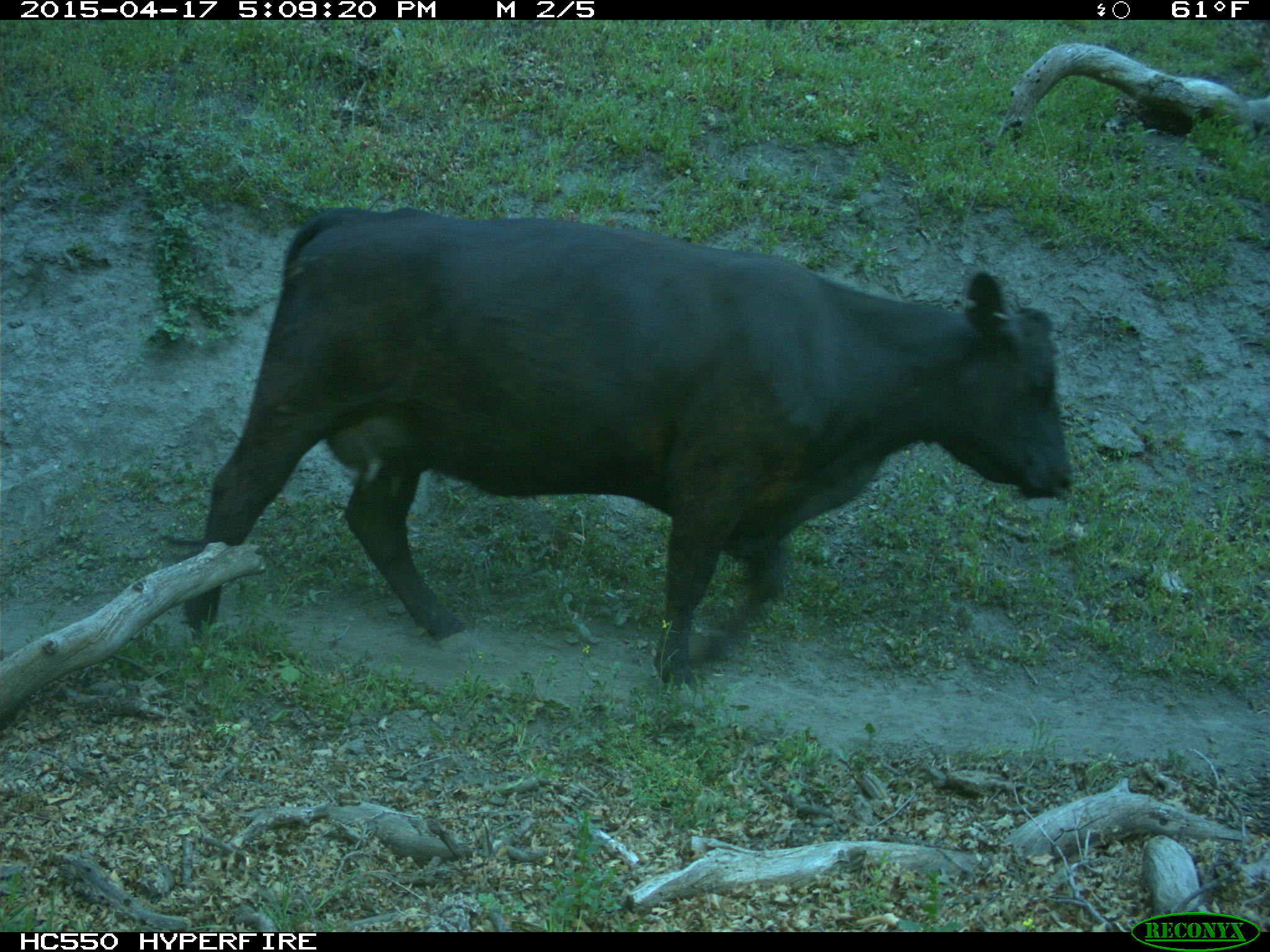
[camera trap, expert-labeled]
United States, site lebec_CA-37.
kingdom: Animalia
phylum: Chordata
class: Mammalia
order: Artiodactyla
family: Bovidae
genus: Bos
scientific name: Bos taurus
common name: domestic cow